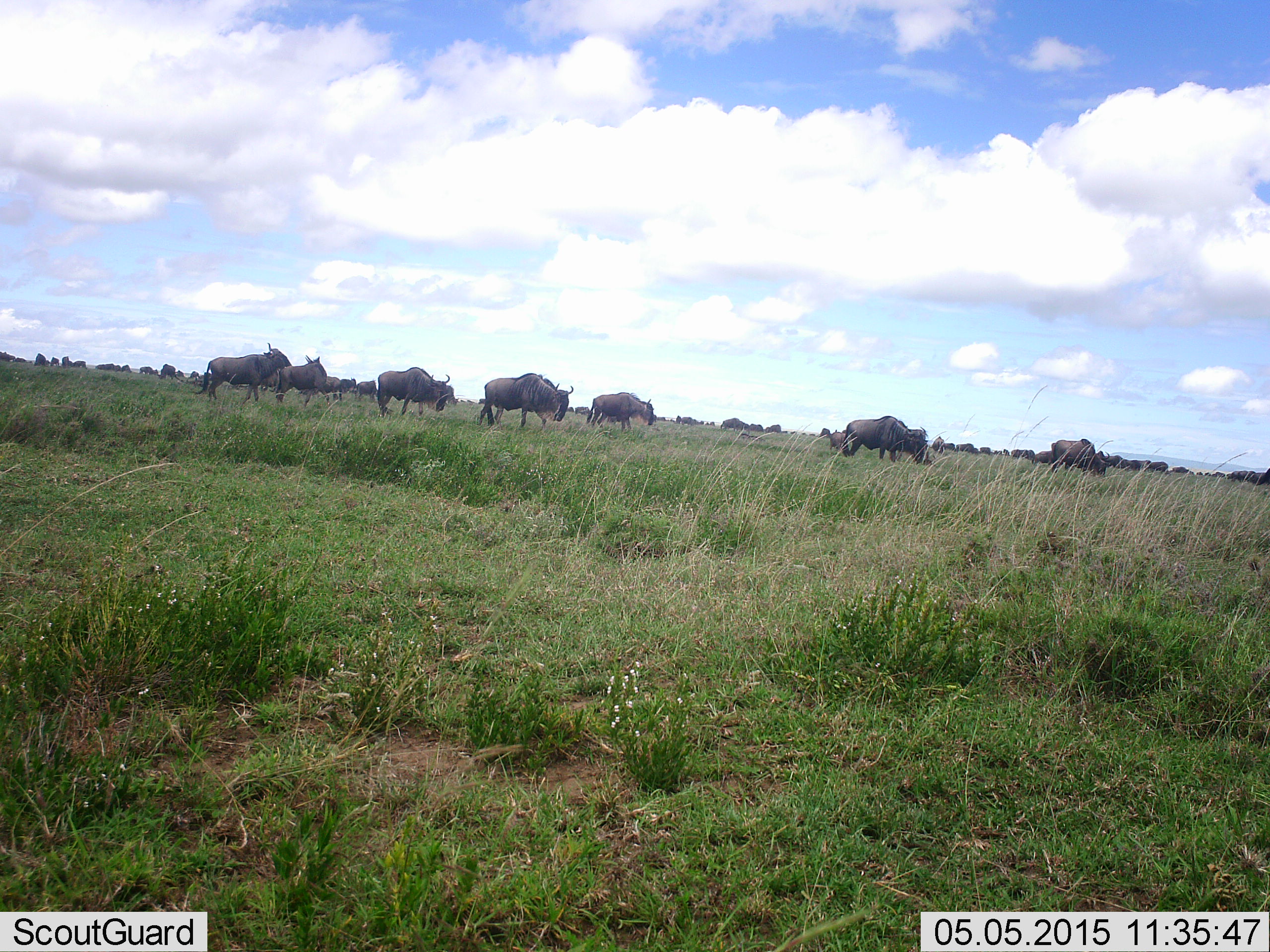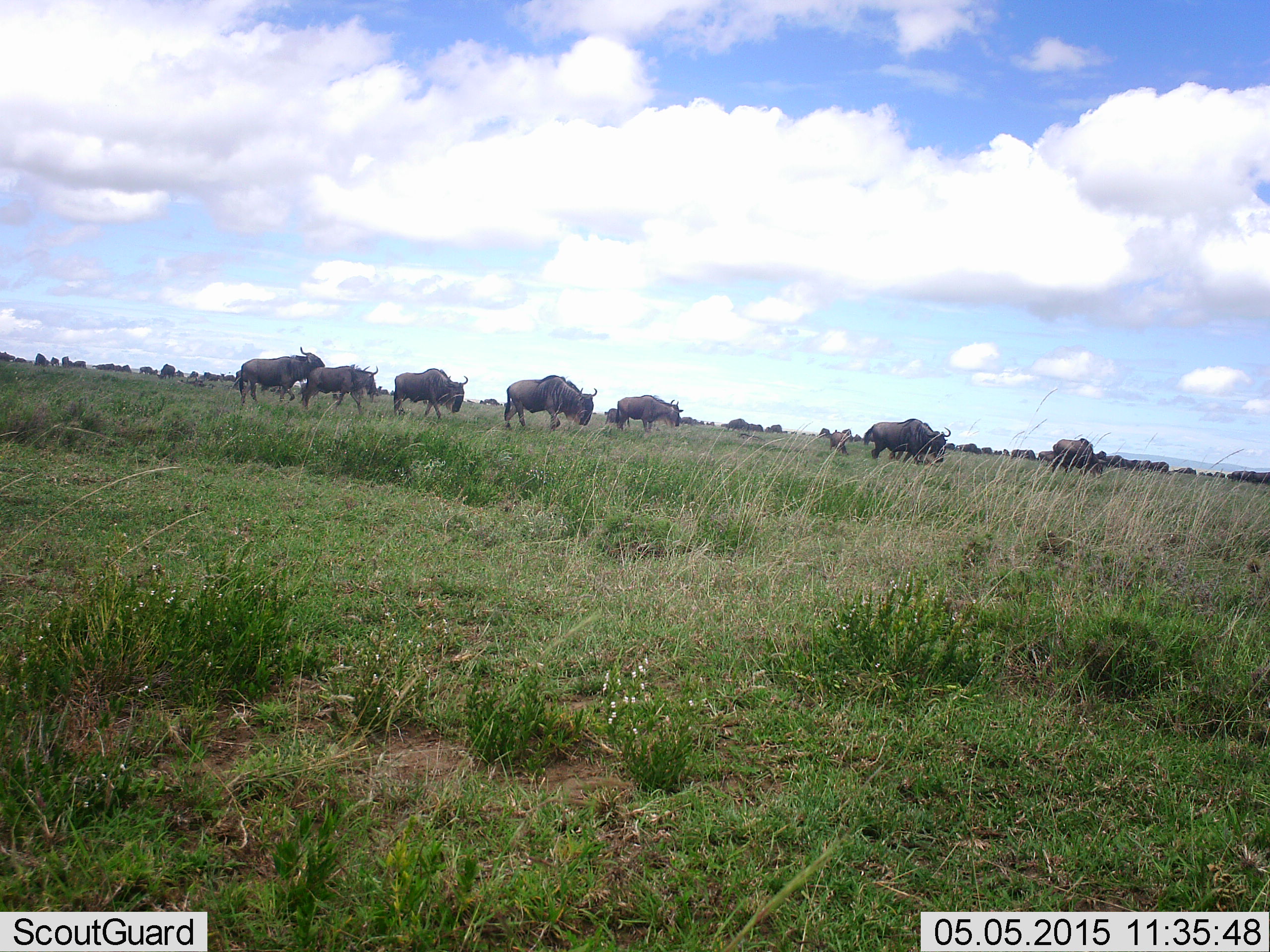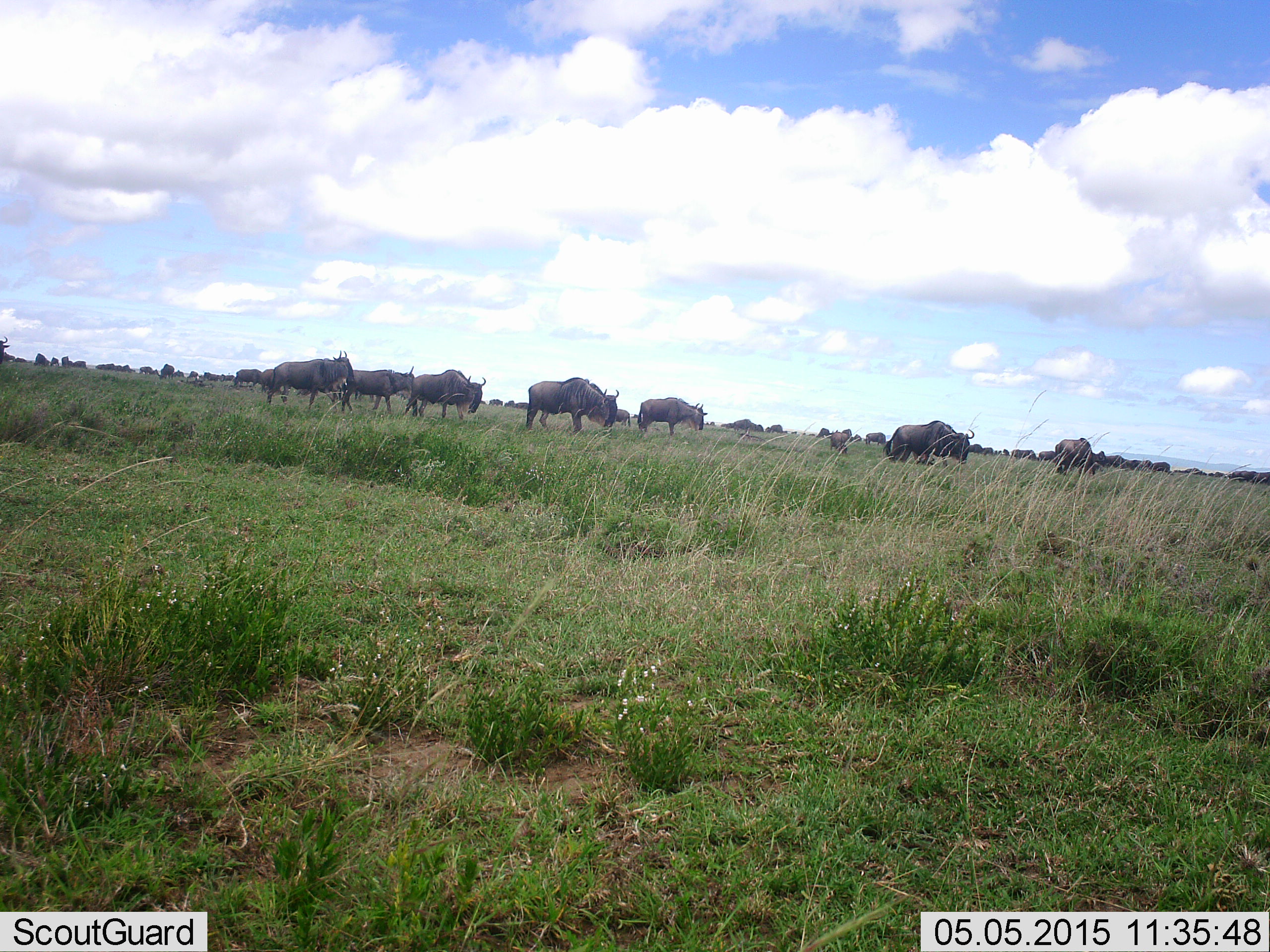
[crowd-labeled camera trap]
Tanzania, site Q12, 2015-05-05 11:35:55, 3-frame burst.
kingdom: Animalia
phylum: Chordata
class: Mammalia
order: Artiodactyla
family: Bovidae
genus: Connochaetes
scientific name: Connochaetes taurinus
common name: blue wildebeest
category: wildebeest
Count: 11-50.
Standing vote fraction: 30%.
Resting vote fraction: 0%.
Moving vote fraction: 80%.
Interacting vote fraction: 0%.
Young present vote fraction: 0%.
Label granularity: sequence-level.